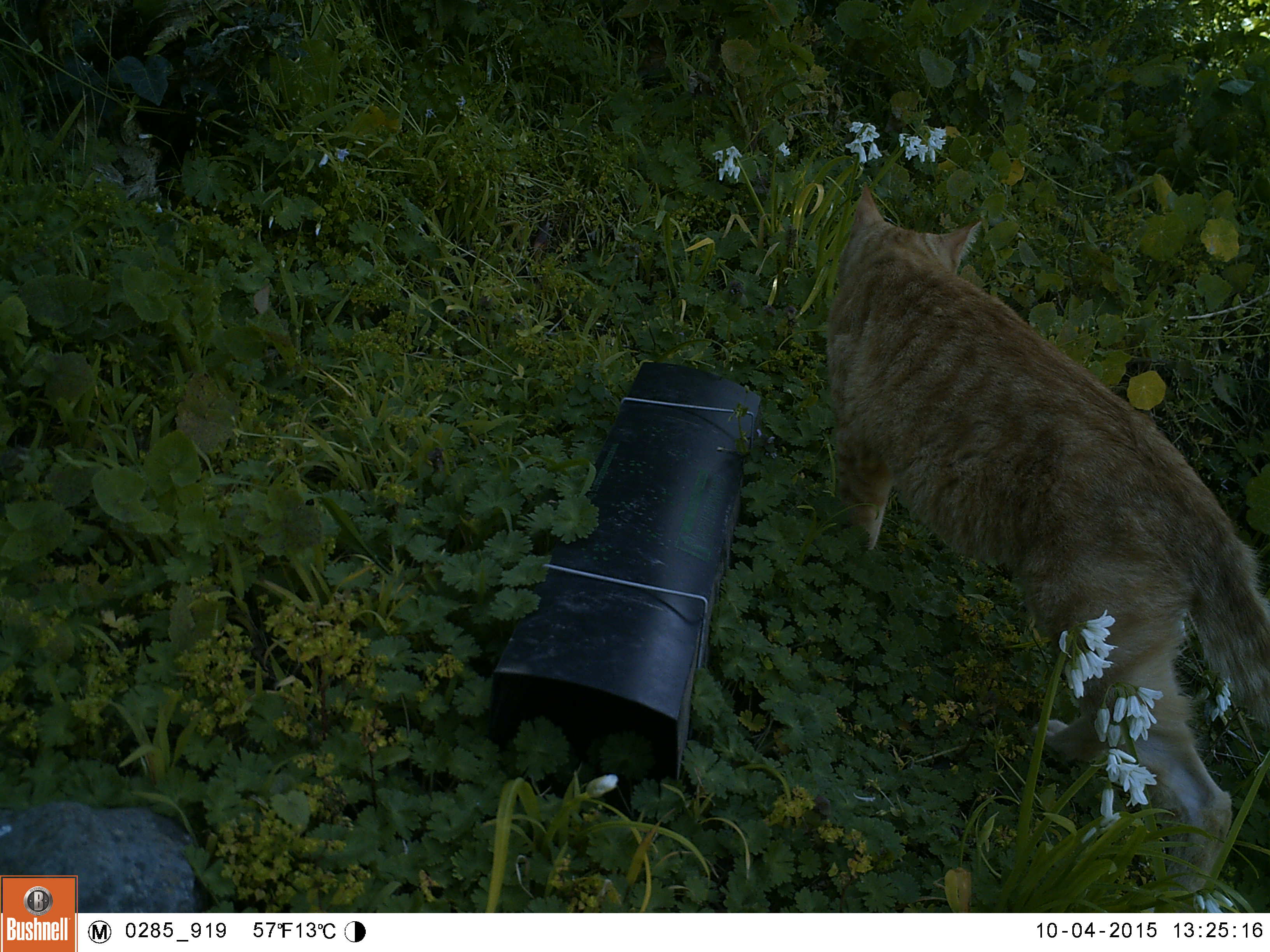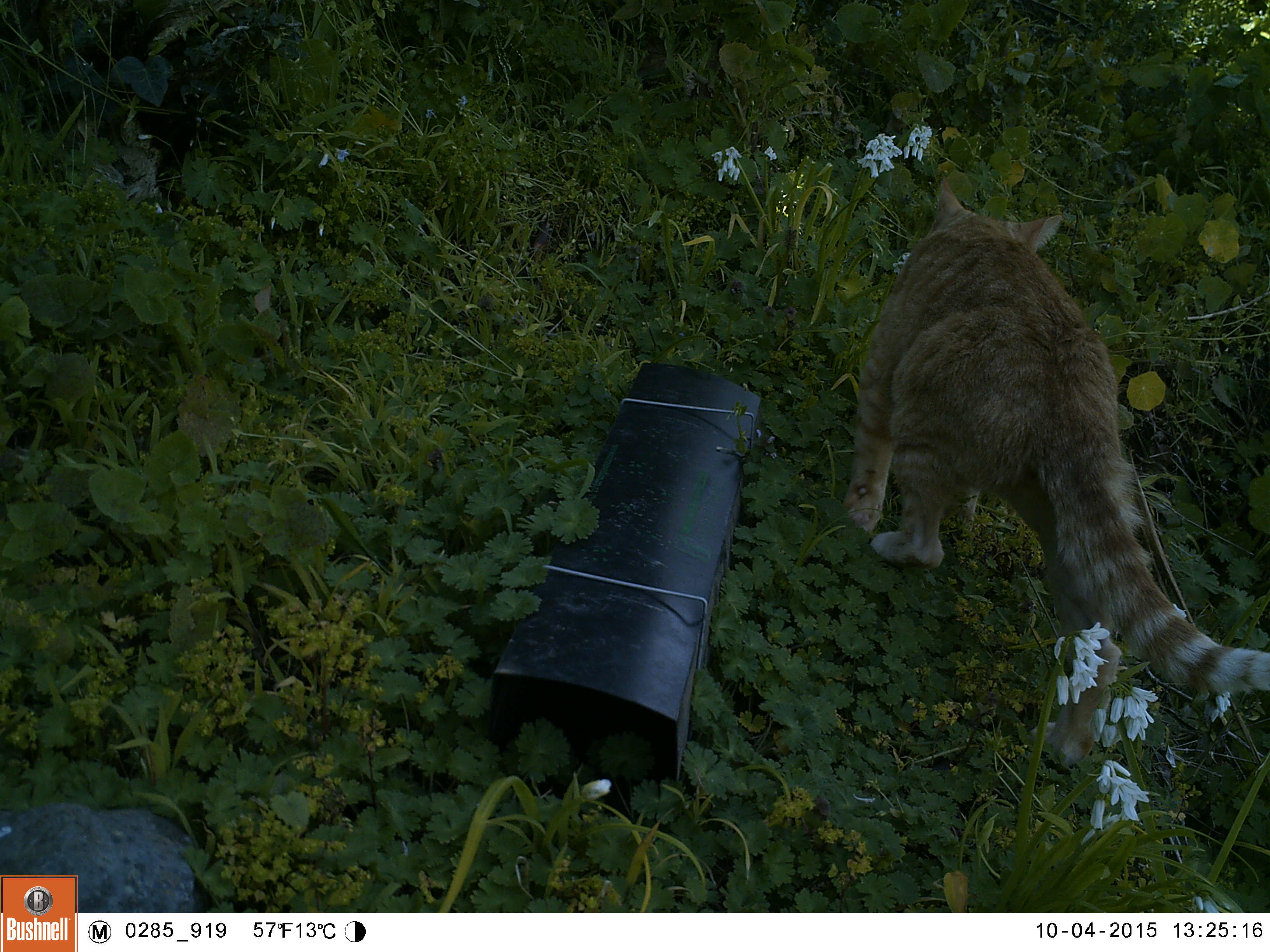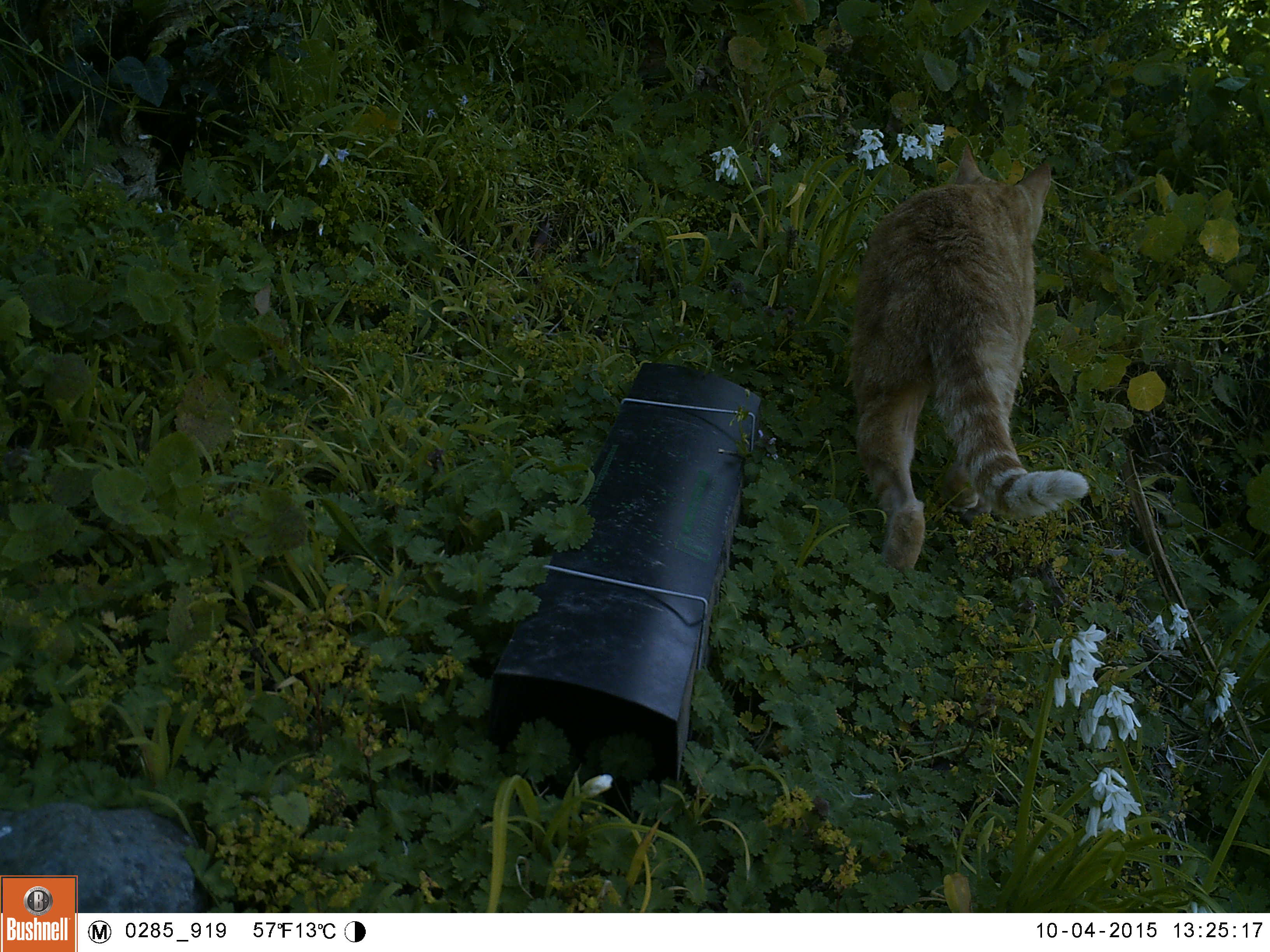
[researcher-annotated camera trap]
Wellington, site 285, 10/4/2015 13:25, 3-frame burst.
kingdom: Animalia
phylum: Chordata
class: Mammalia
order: Carnivora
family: Felidae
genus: Felis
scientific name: Felis catus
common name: cat